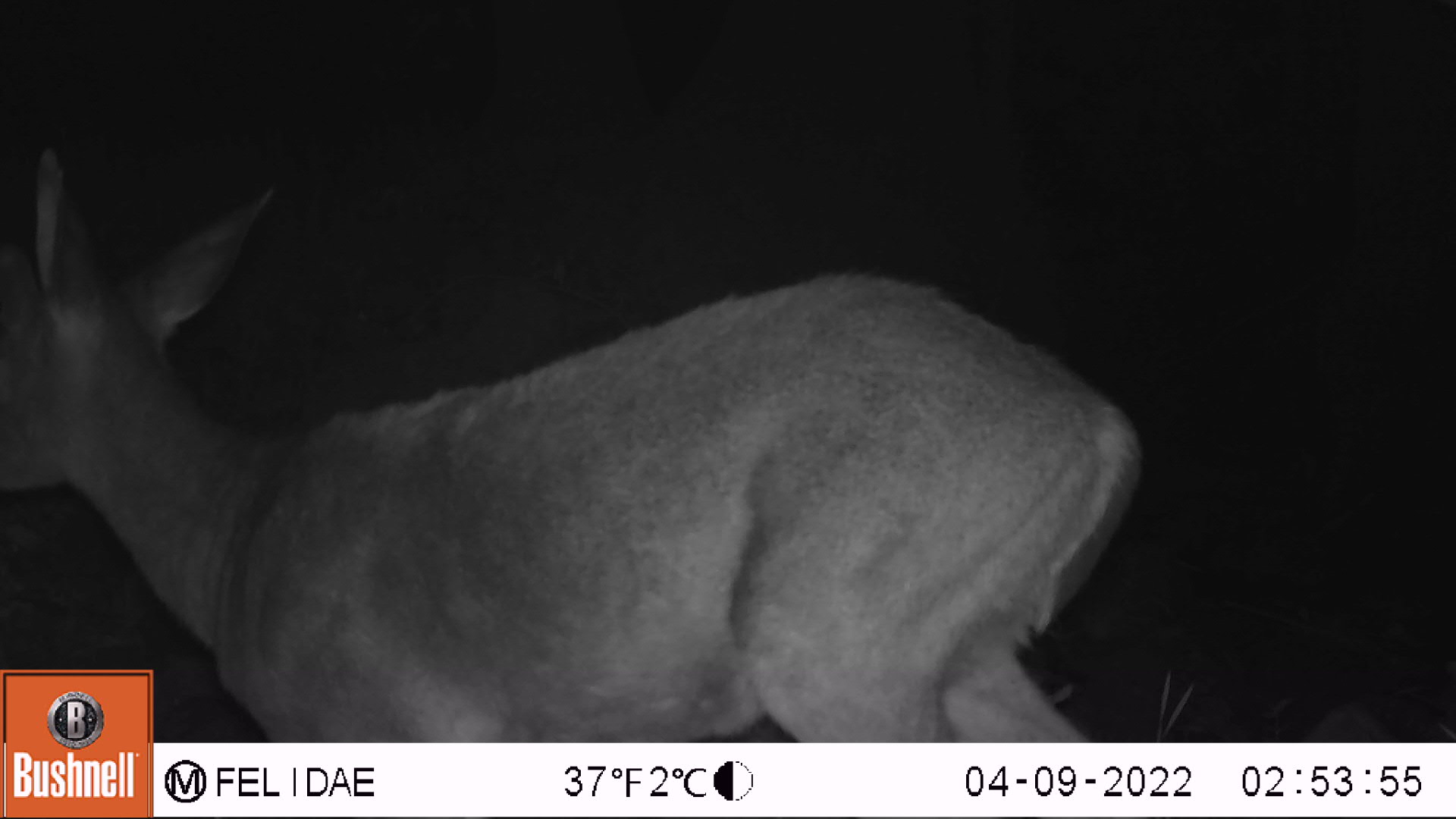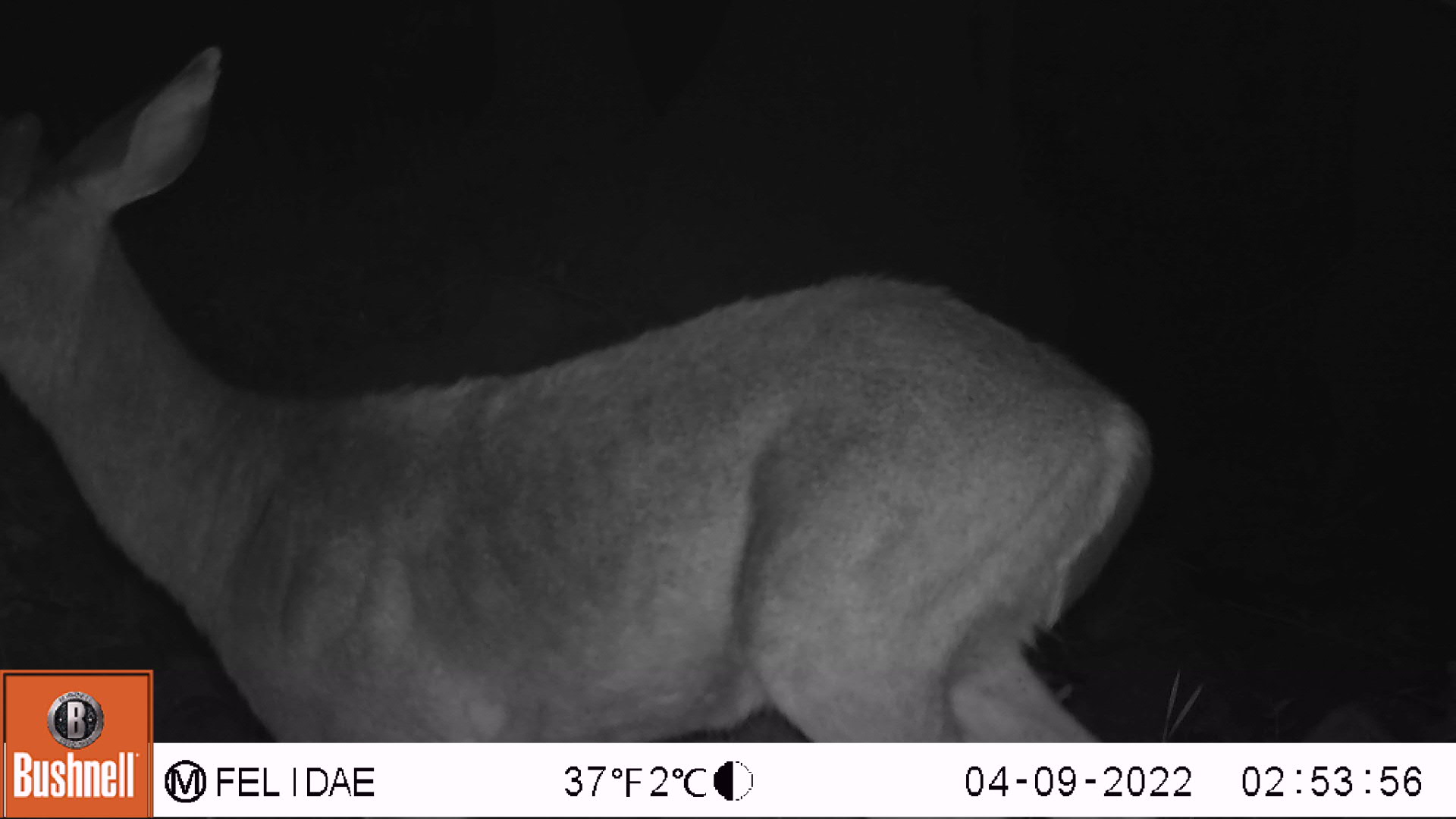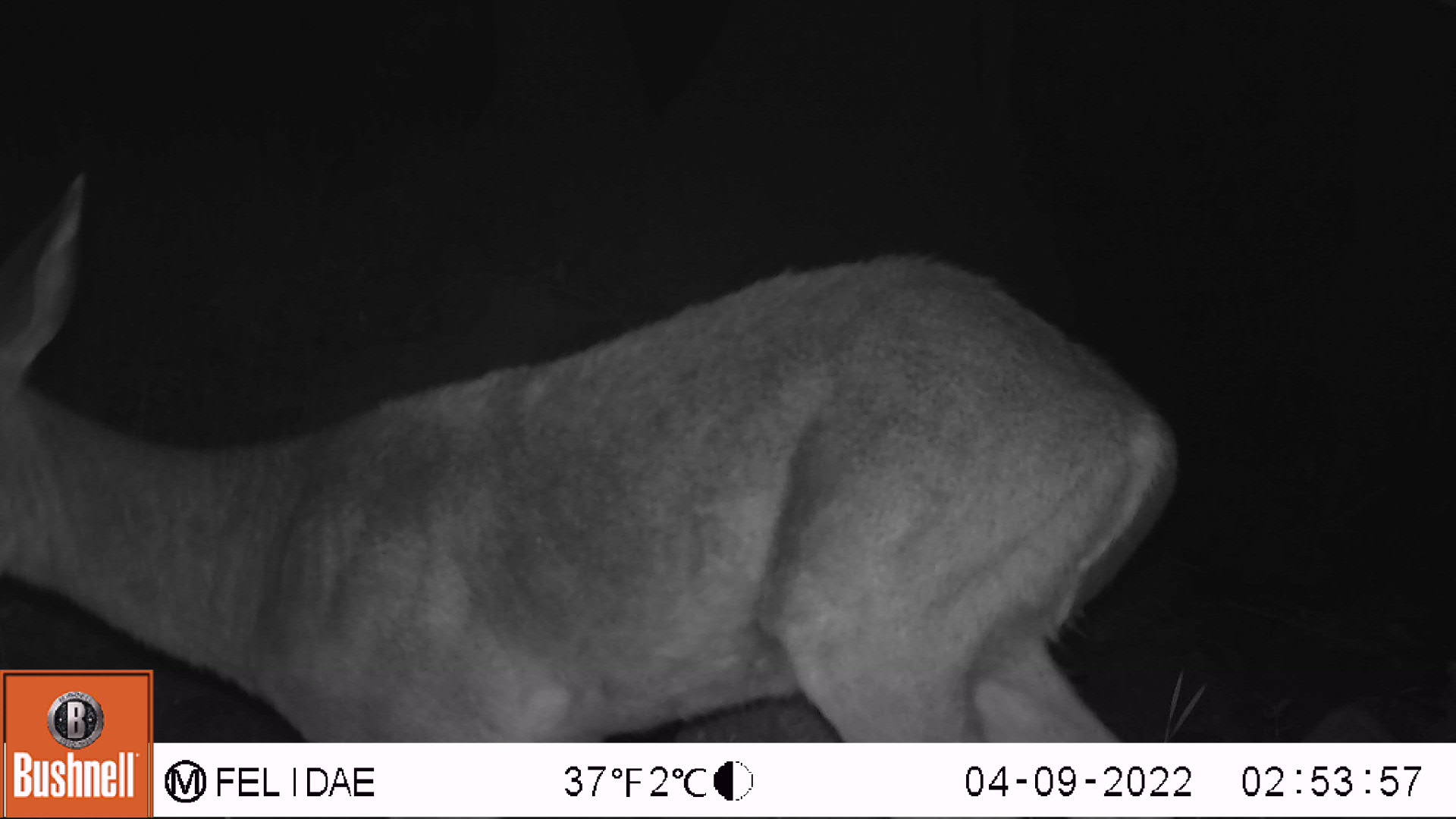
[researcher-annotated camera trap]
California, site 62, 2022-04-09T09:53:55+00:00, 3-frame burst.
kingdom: Animalia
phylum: Chordata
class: Mammalia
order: Artiodactyla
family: Cervidae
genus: Odocoileus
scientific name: Odocoileus hemionus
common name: mule deer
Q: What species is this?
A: Mule deer (Odocoileus hemionus).